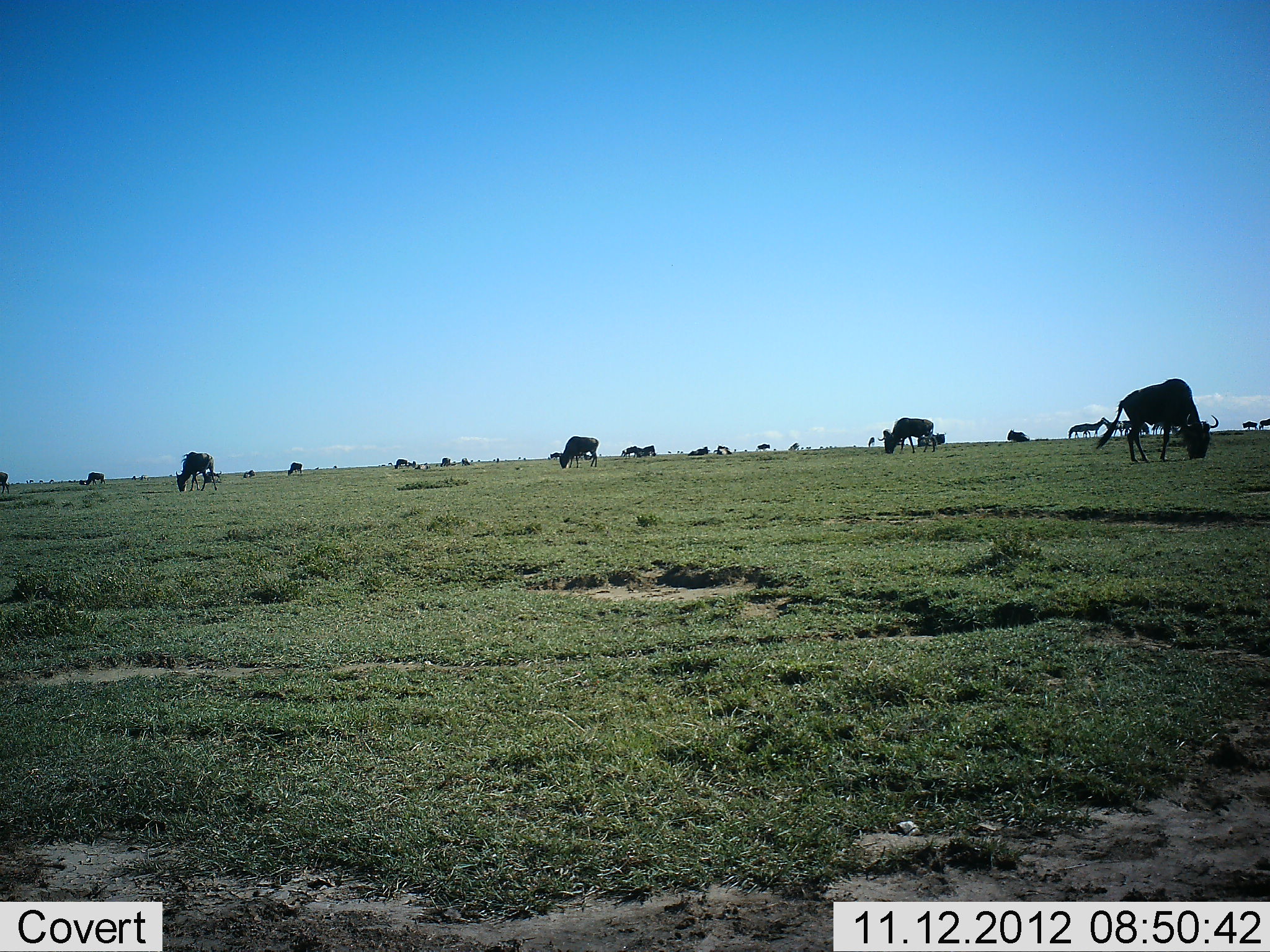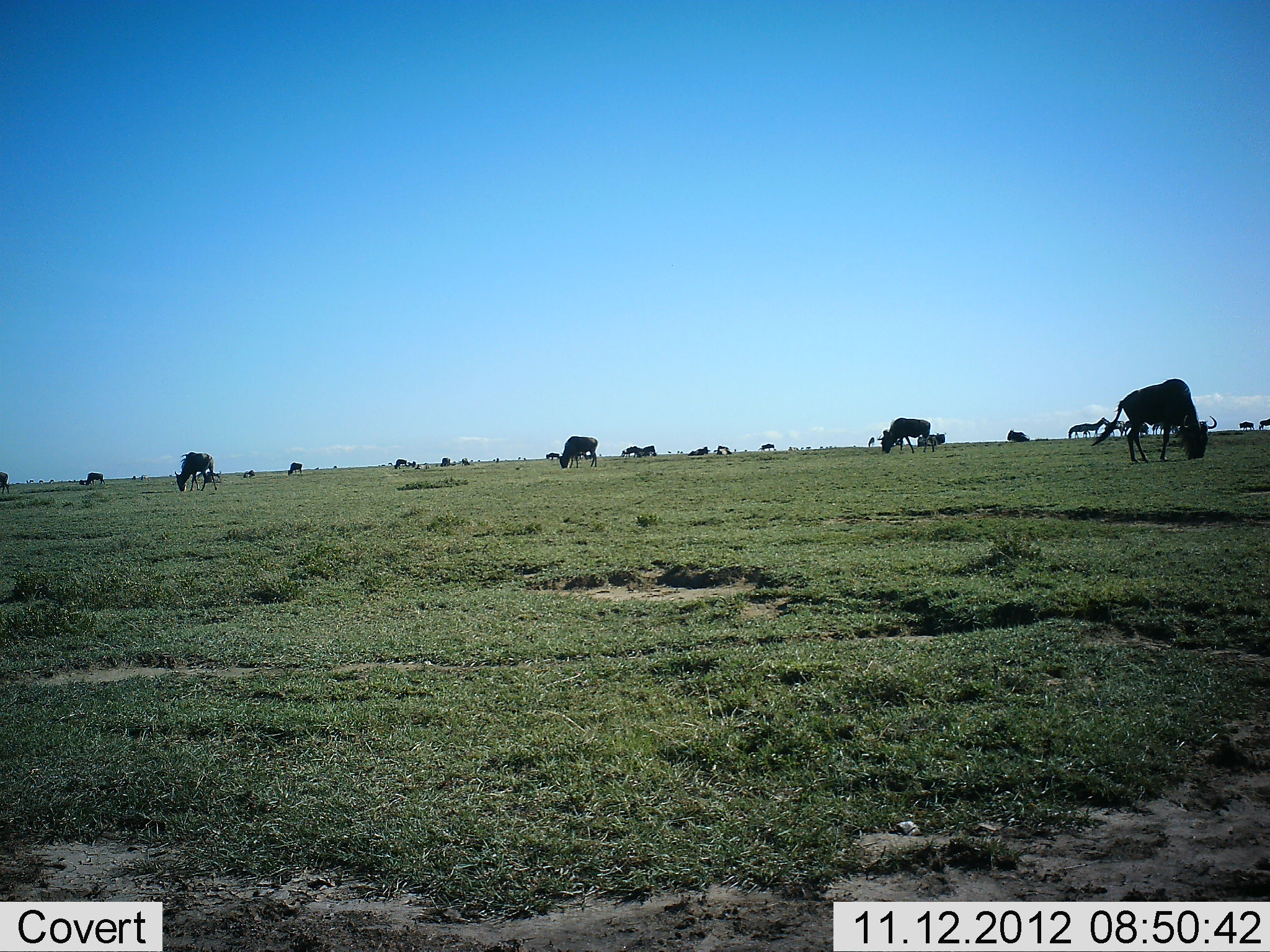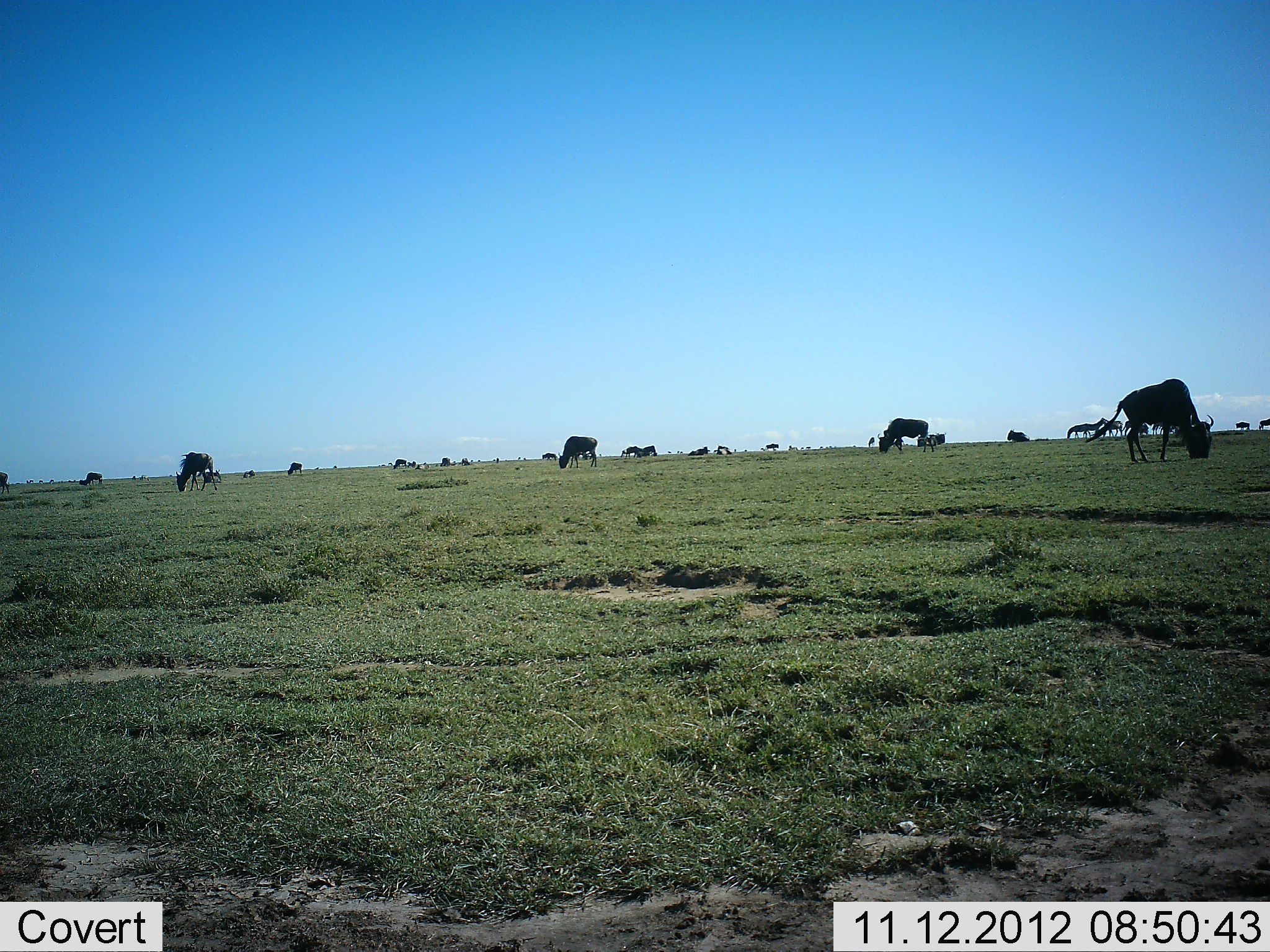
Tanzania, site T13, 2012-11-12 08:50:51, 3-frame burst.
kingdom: Animalia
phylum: Chordata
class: Mammalia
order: Artiodactyla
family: Bovidae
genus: Connochaetes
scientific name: Connochaetes taurinus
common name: blue wildebeest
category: wildebeest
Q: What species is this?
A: Wildebeest (blue wildebeest) (Connochaetes taurinus).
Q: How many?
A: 11-50.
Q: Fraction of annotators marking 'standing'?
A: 45%.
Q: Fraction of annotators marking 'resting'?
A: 0%.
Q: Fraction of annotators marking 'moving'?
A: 27%.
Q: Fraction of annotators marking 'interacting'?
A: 0%.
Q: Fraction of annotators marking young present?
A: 0%.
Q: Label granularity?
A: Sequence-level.